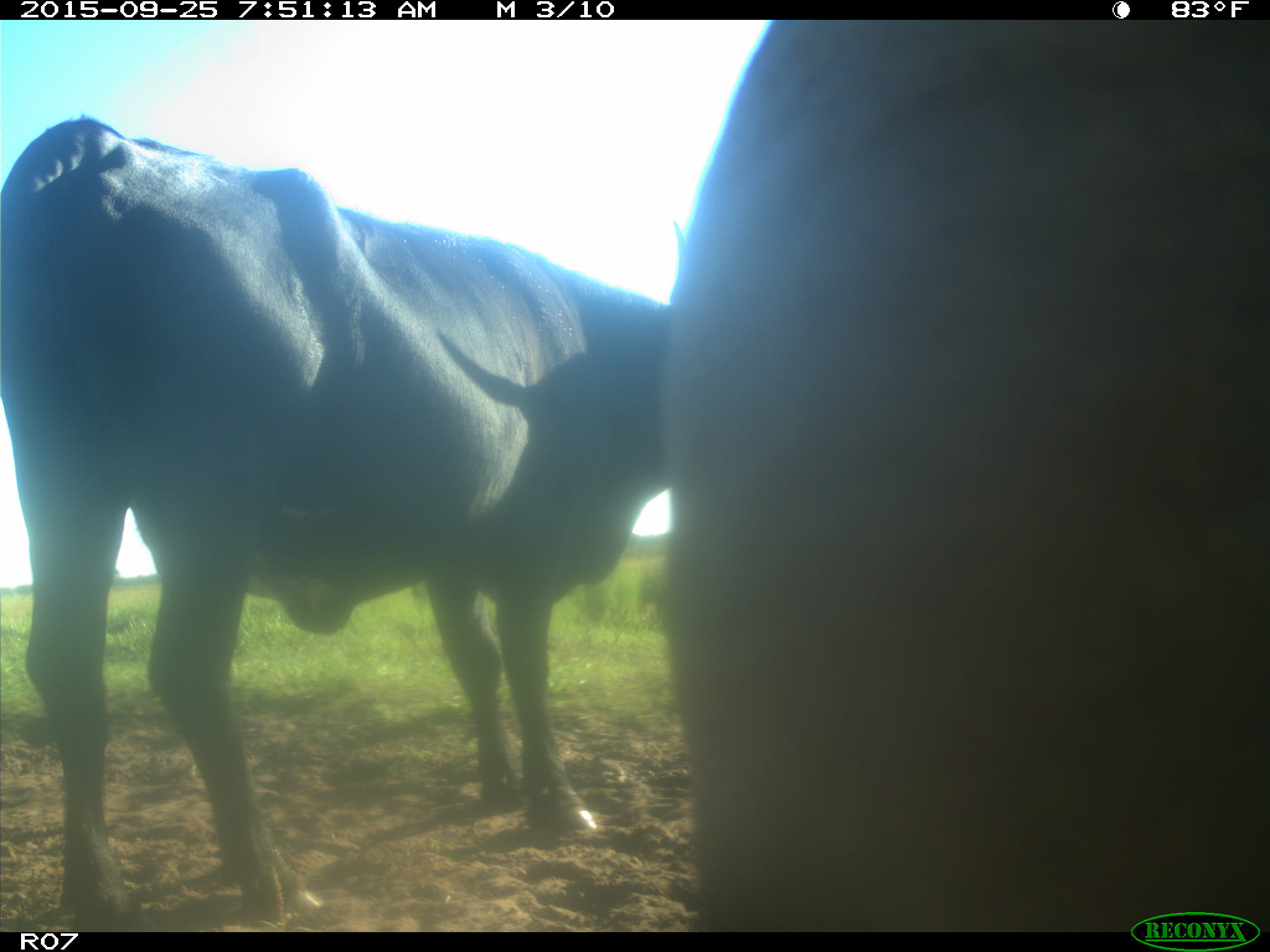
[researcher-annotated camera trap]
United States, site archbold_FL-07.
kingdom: Animalia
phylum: Chordata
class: Mammalia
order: Artiodactyla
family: Bovidae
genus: Bos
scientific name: Bos taurus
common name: domestic cow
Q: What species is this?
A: Bos taurus (domestic cow).